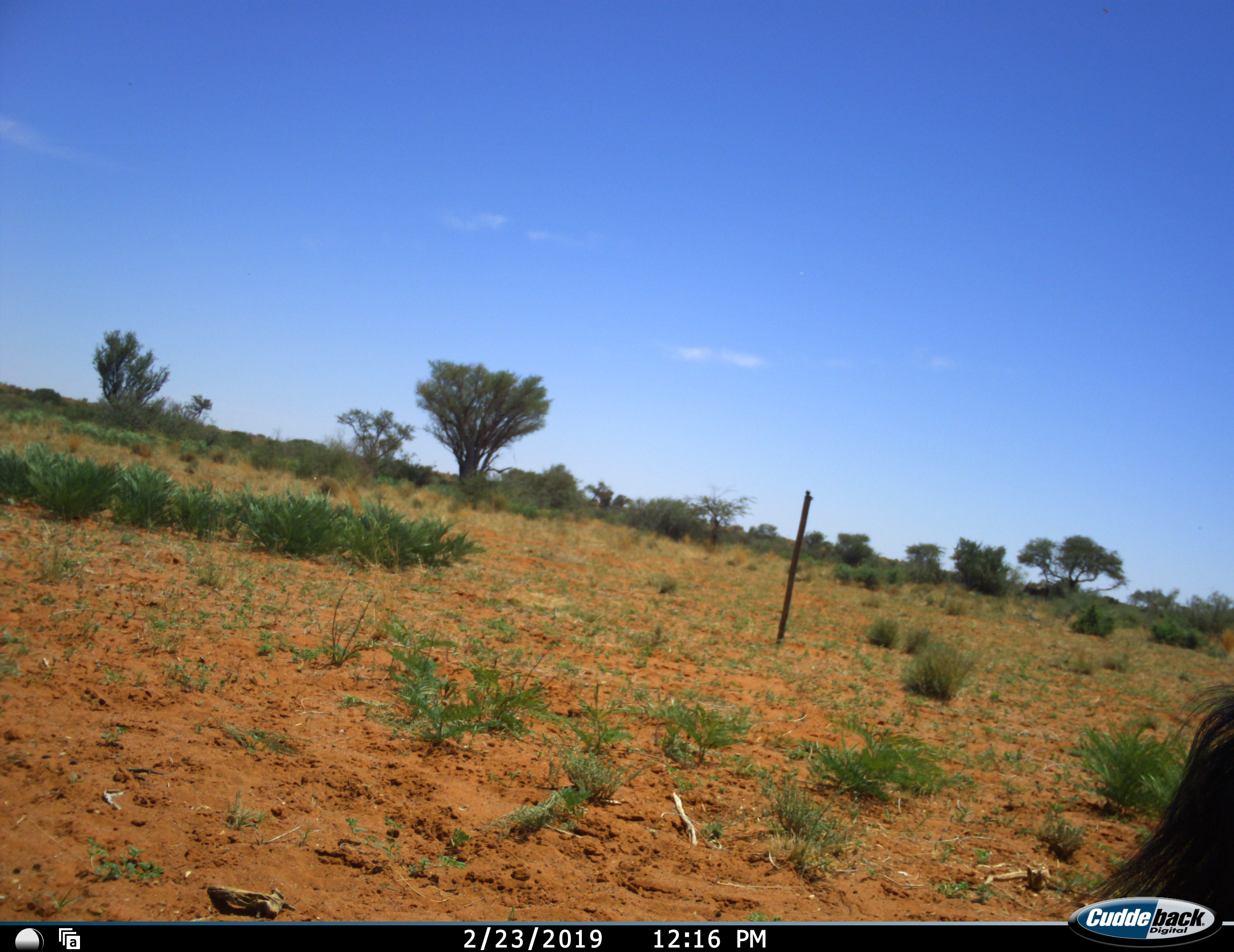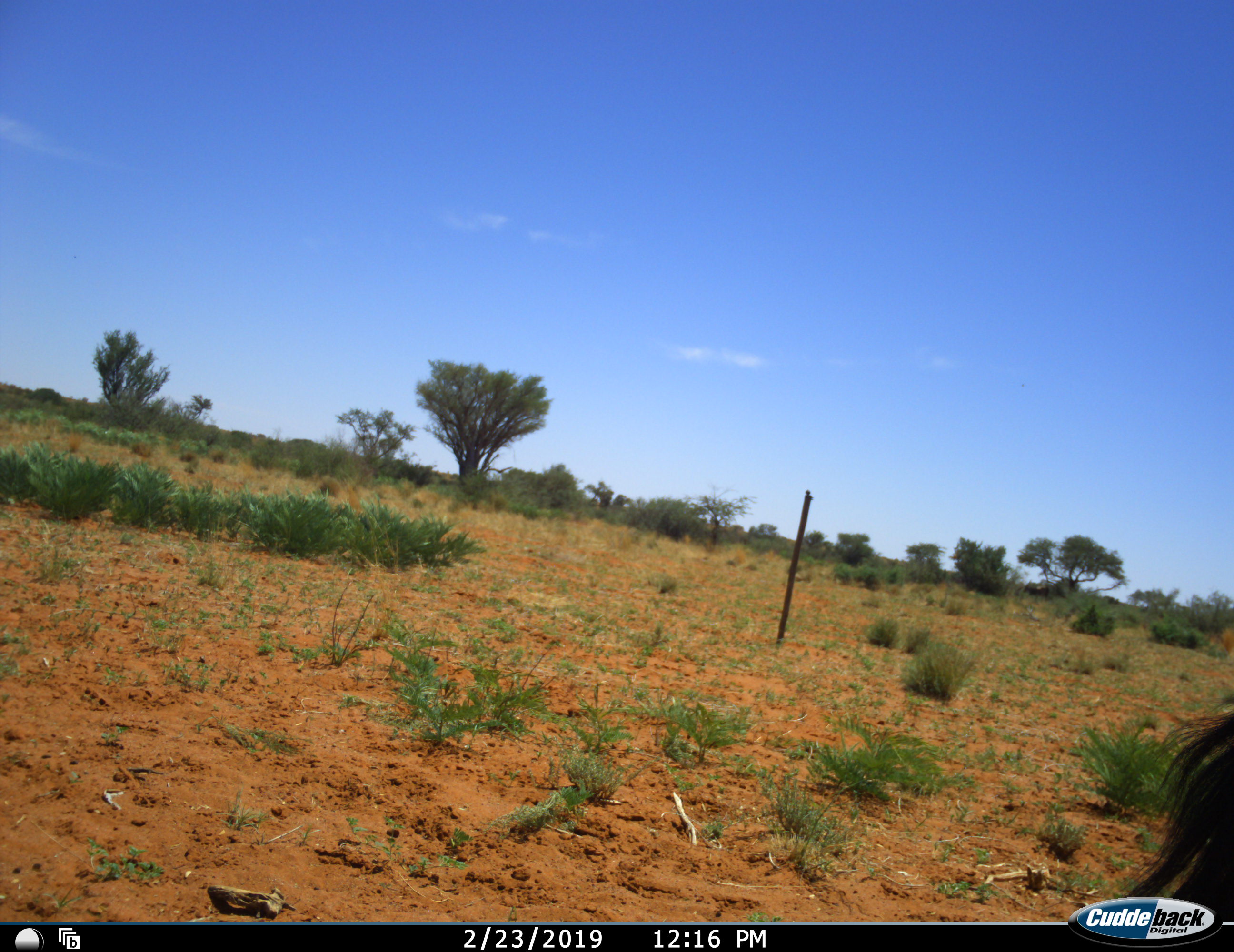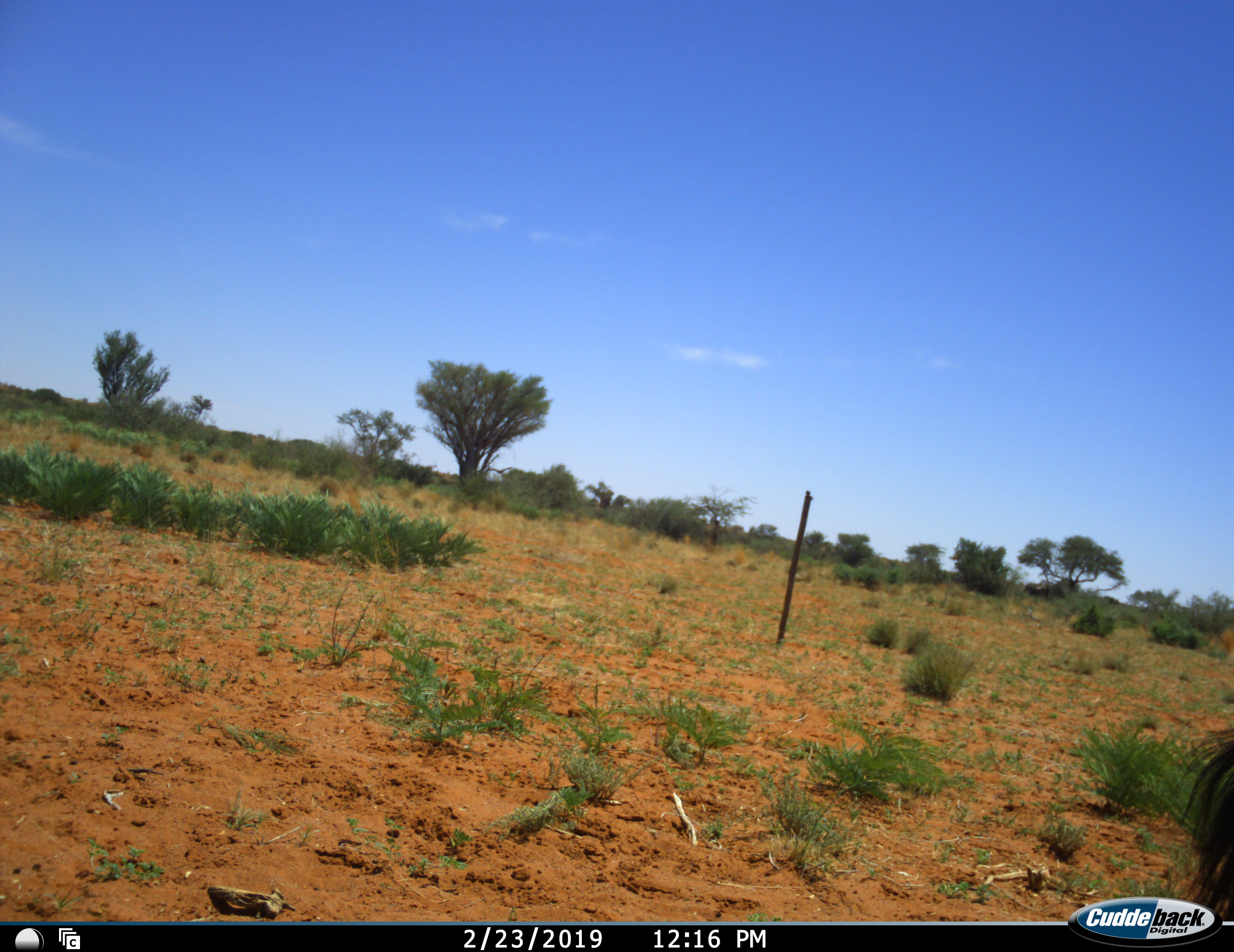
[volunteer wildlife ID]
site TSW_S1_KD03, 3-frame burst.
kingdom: Animalia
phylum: Chordata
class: Mammalia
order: Artiodactyla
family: Bovidae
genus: Oryx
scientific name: Oryx gazella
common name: gemsbok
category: oryx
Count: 1.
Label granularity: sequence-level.